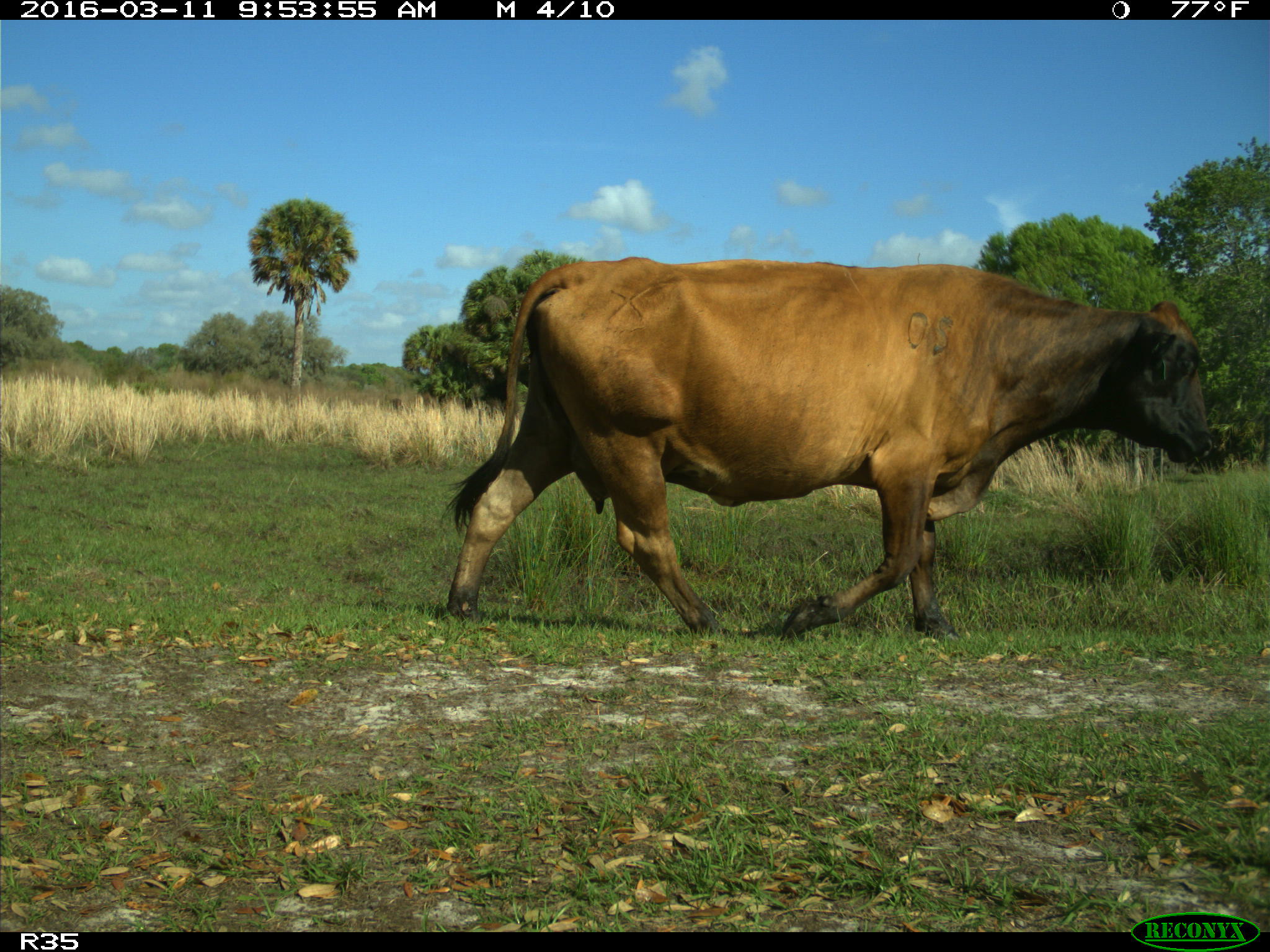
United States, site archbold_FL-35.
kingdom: Animalia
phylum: Chordata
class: Mammalia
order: Artiodactyla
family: Bovidae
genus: Bos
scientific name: Bos taurus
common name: domestic cow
Bos taurus (domestic cow).